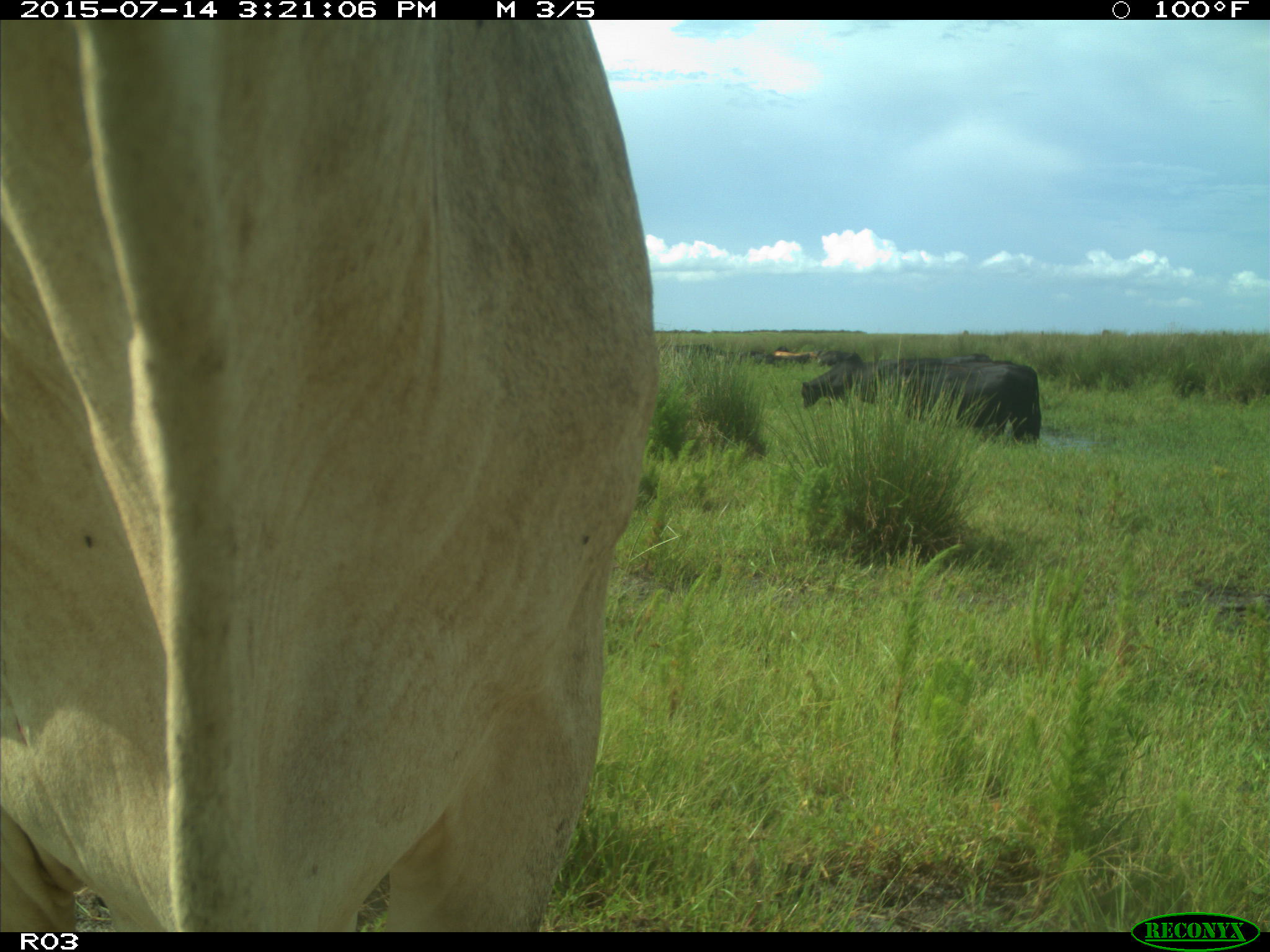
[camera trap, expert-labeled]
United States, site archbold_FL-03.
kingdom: Animalia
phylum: Chordata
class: Mammalia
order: Artiodactyla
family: Bovidae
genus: Bos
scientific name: Bos taurus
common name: domestic cow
Bos taurus (domestic cow).